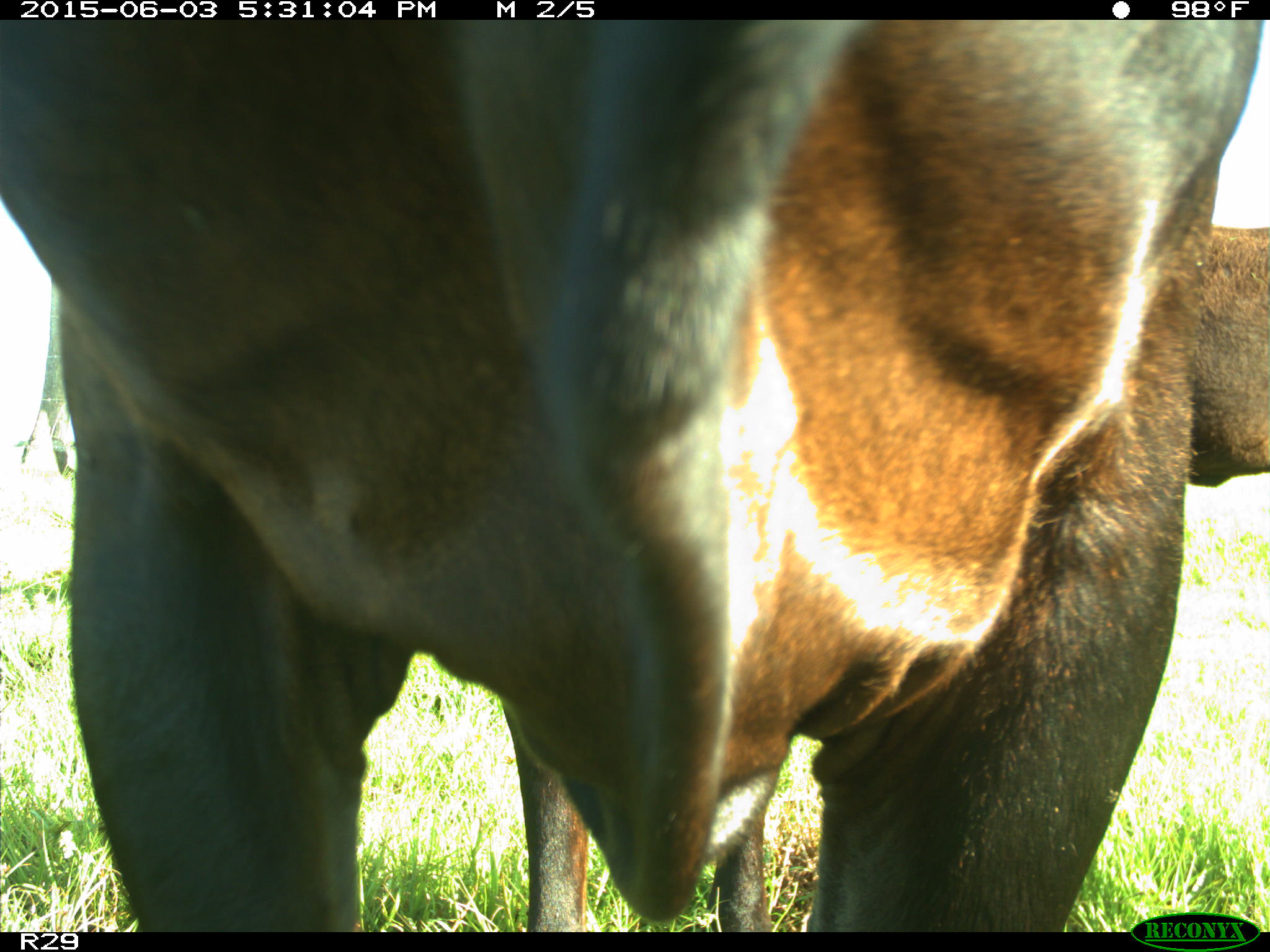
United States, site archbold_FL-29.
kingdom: Animalia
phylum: Chordata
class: Mammalia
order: Artiodactyla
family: Bovidae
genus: Bos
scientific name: Bos taurus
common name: domestic cow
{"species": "Bos taurus (domestic cow)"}